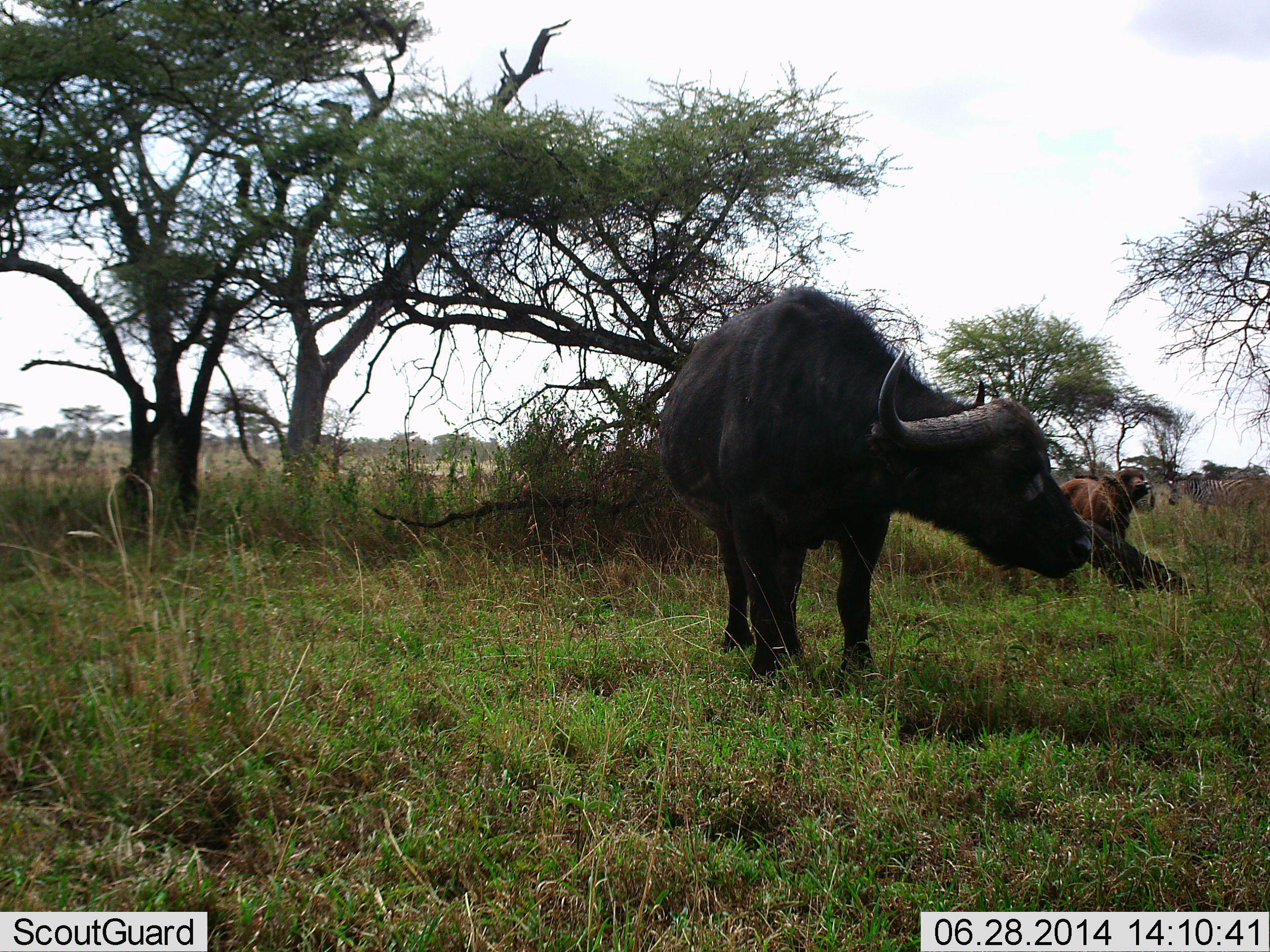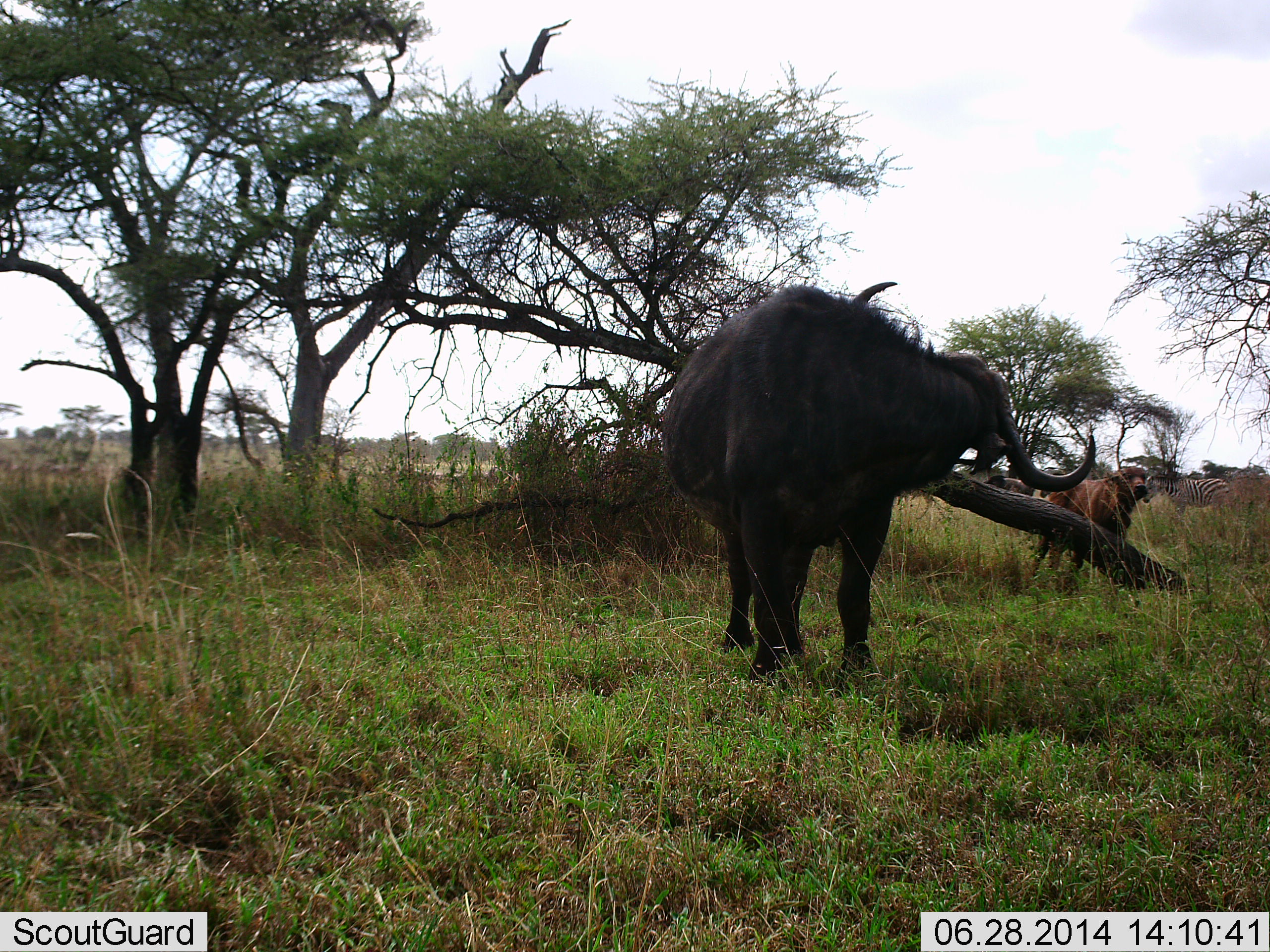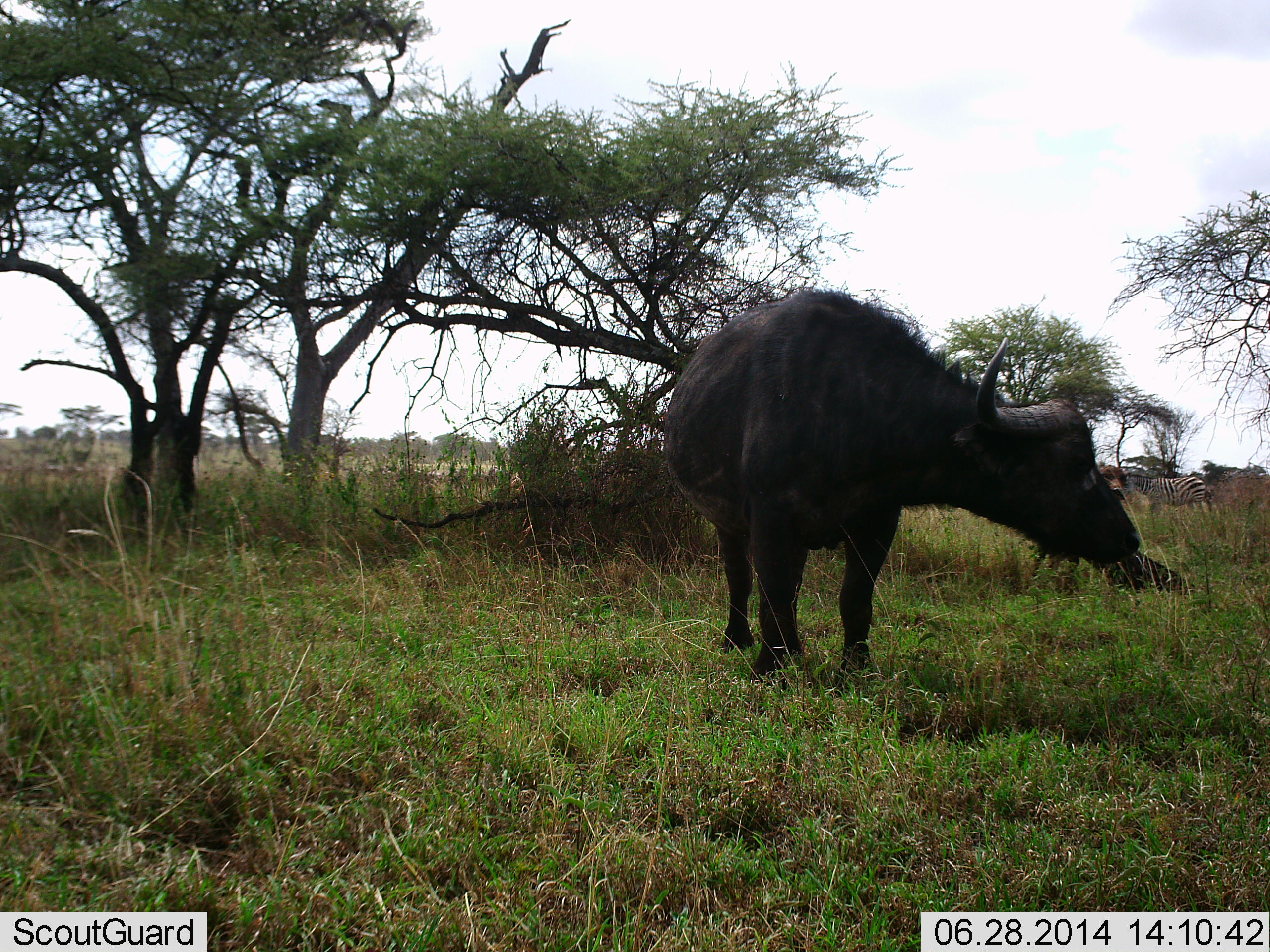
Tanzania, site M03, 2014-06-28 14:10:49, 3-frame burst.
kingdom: Animalia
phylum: Chordata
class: Mammalia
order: Artiodactyla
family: Bovidae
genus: Syncerus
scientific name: Syncerus caffer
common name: cape buffalo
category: buffalo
Buffalo (cape buffalo) (Syncerus caffer), count 2. Behavior (volunteer vote fractions): standing 100%, resting 0%, moving 12%, interacting 0%. Young present (vote fraction): 59%. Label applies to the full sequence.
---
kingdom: Animalia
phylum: Chordata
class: Mammalia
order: Perissodactyla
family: Equidae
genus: Equus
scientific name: Equus quagga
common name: plains zebra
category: zebra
Zebra (plains zebra) (Equus quagga), count 1. Behavior (volunteer vote fractions): standing 8%, resting 0%, moving 92%, interacting 0%. Young present (vote fraction): 0%. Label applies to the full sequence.